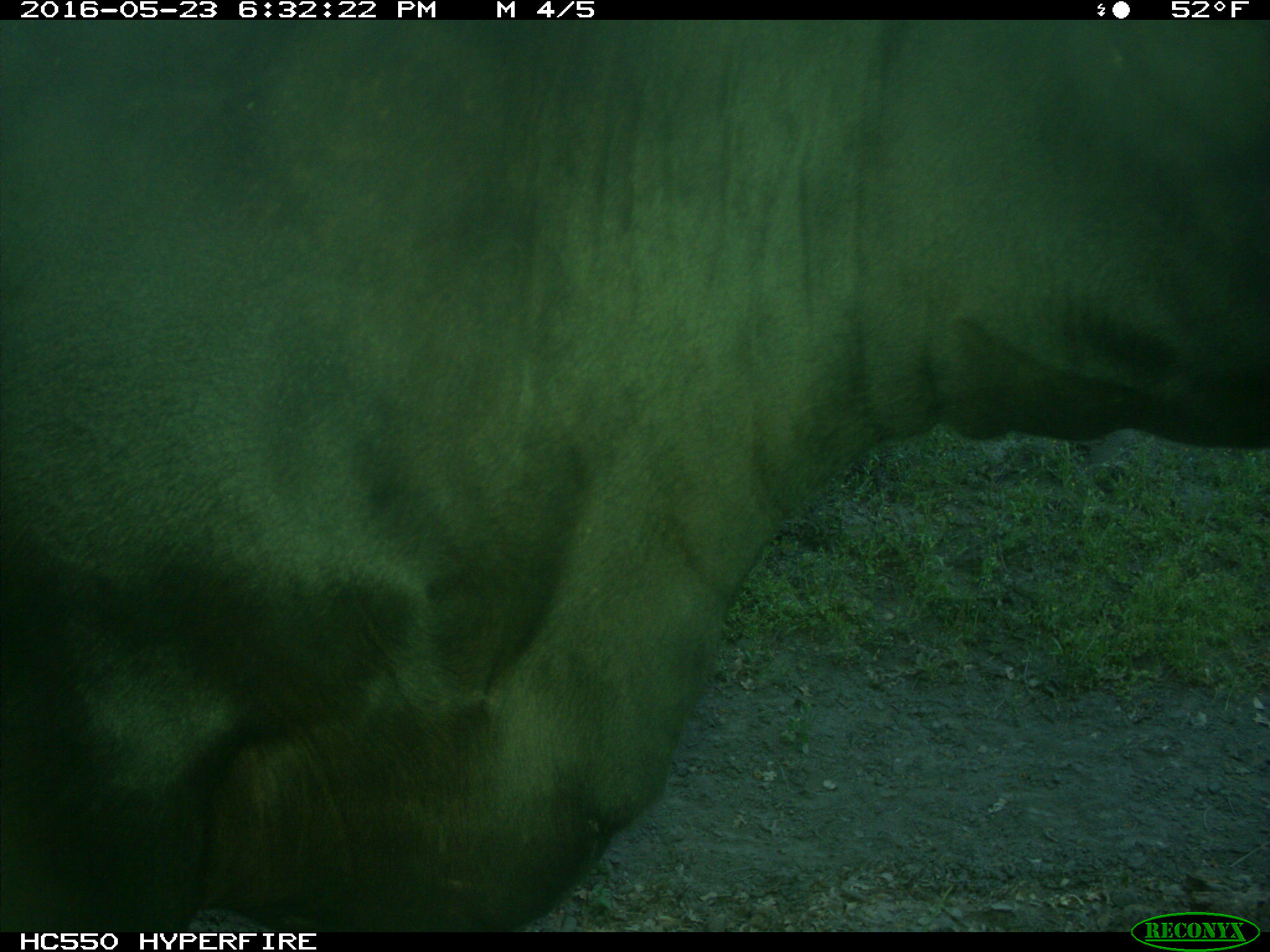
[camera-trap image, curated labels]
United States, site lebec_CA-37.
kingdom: Animalia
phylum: Chordata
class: Mammalia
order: Artiodactyla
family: Bovidae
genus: Bos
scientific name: Bos taurus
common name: domestic cow